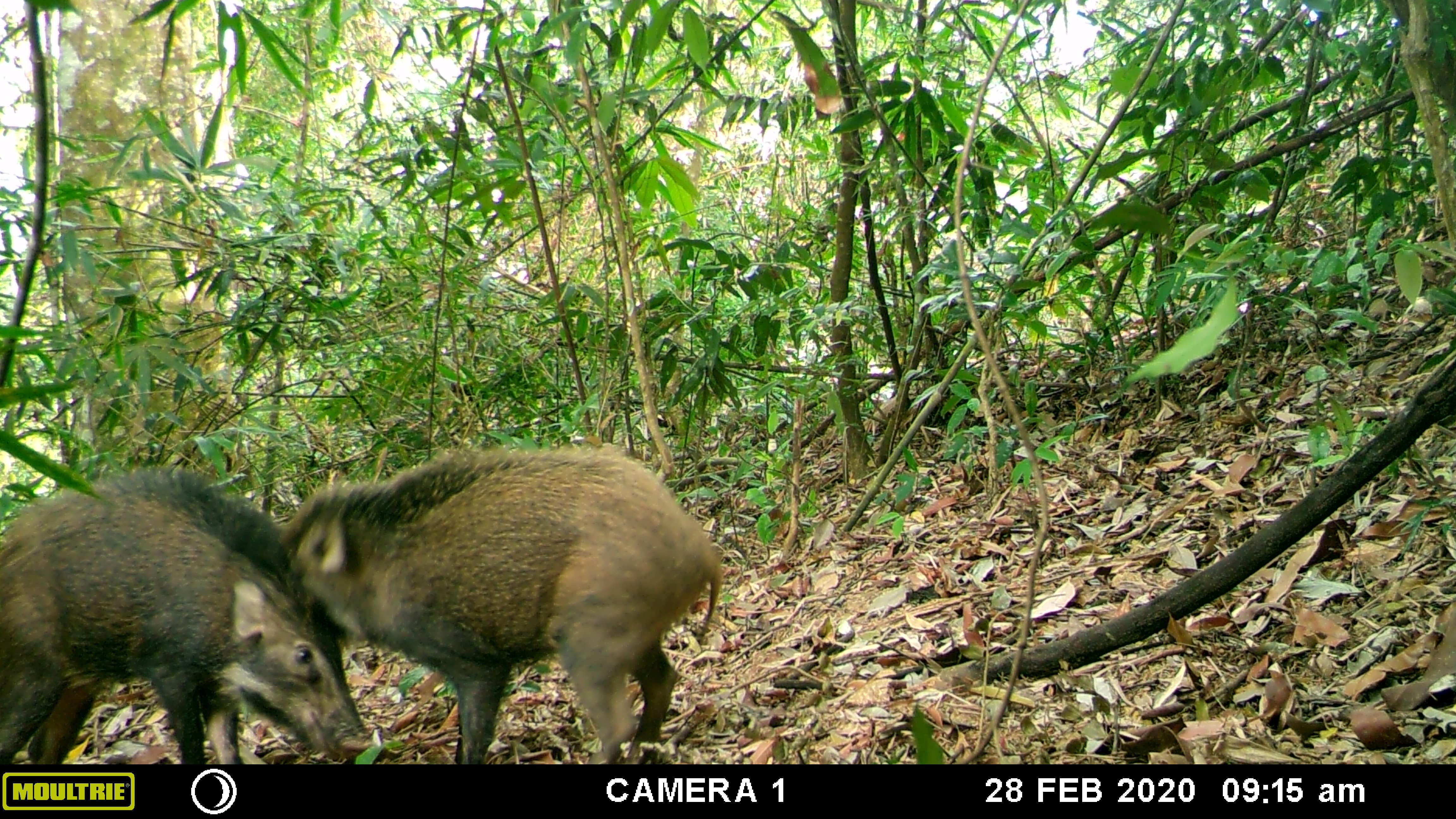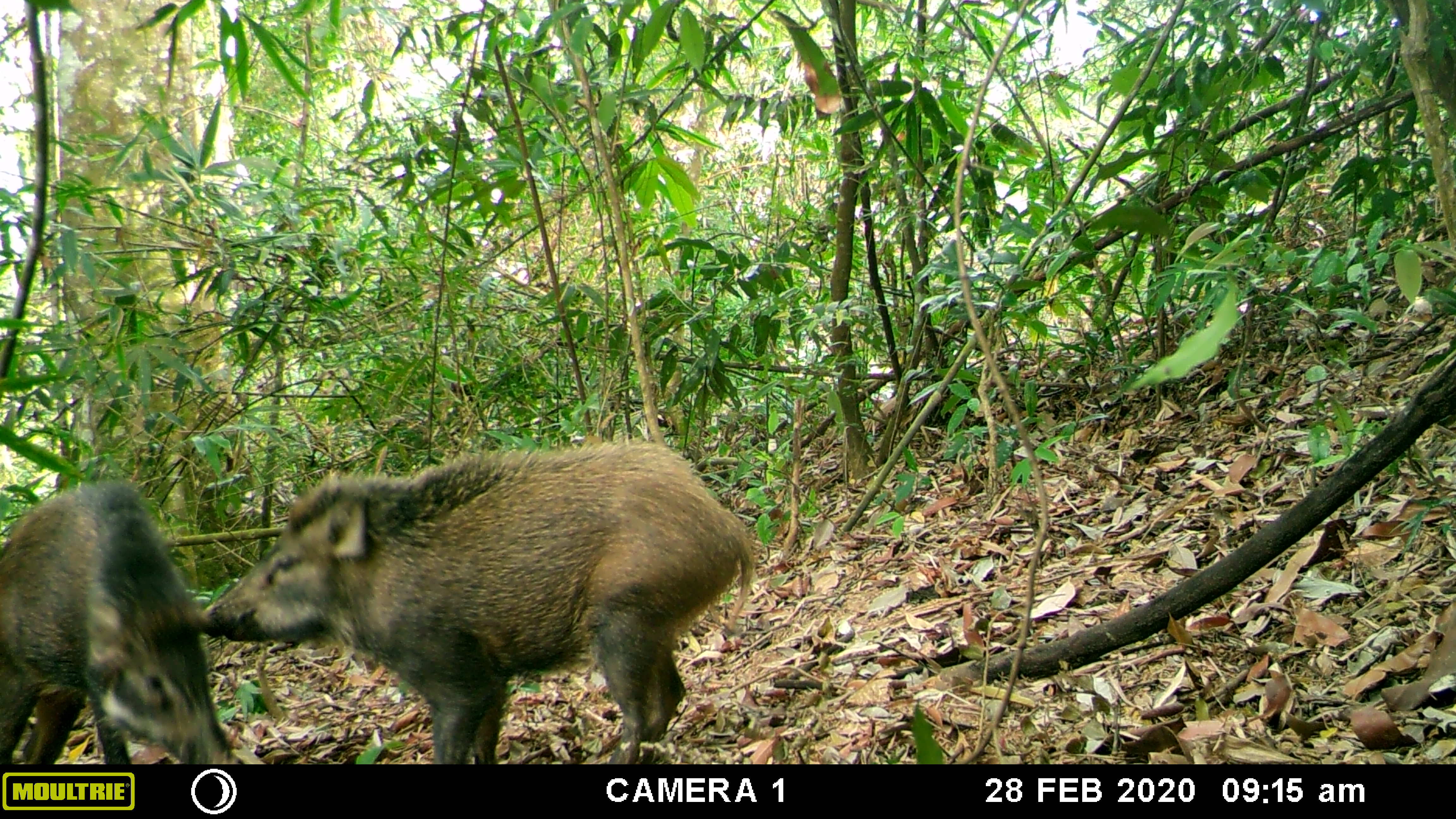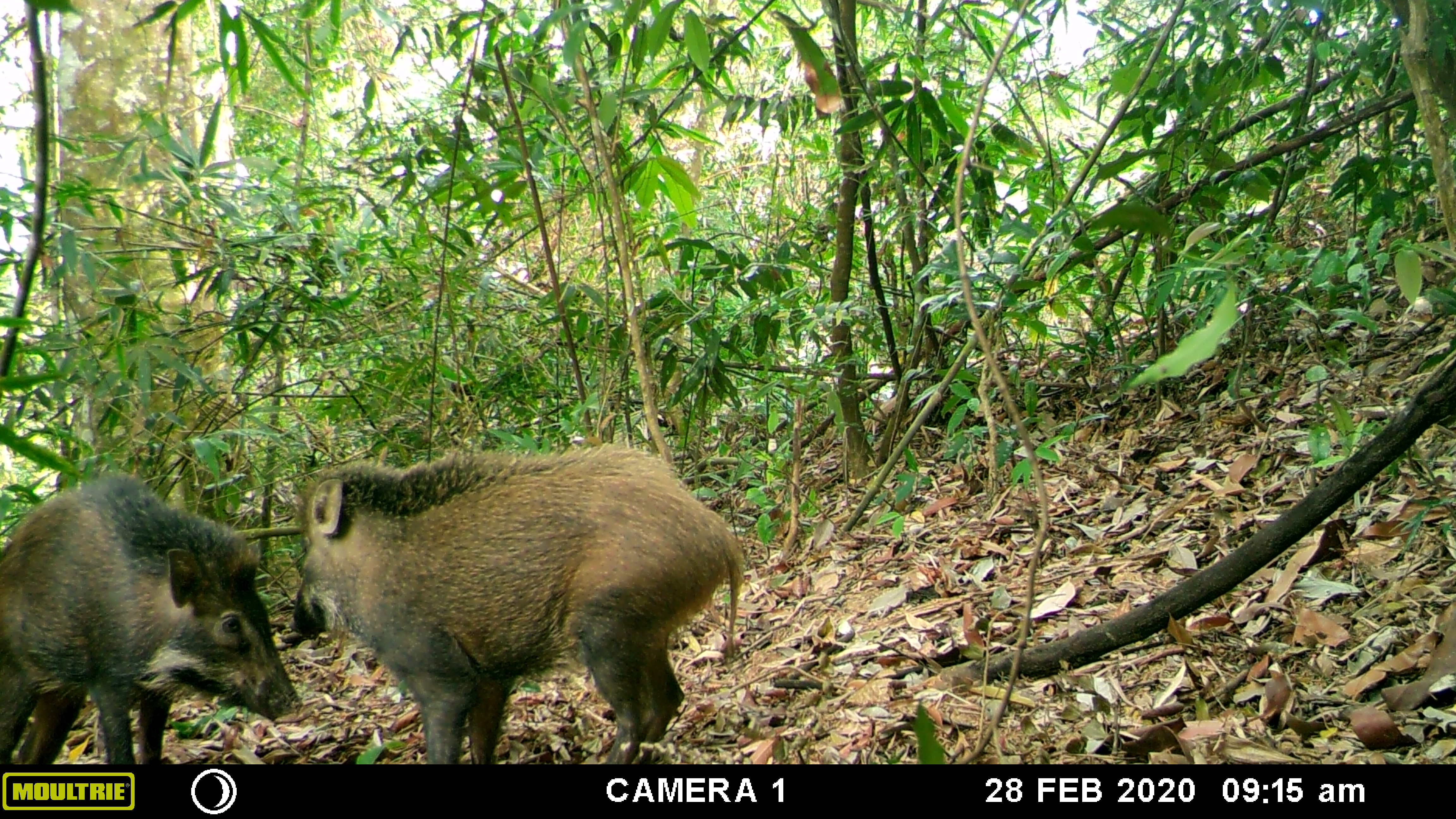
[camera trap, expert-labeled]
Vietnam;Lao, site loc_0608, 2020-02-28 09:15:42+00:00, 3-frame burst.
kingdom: Animalia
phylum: Chordata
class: Mammalia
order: Artiodactyla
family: Suidae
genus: Sus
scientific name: Sus scrofa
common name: eurasian wild pig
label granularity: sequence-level